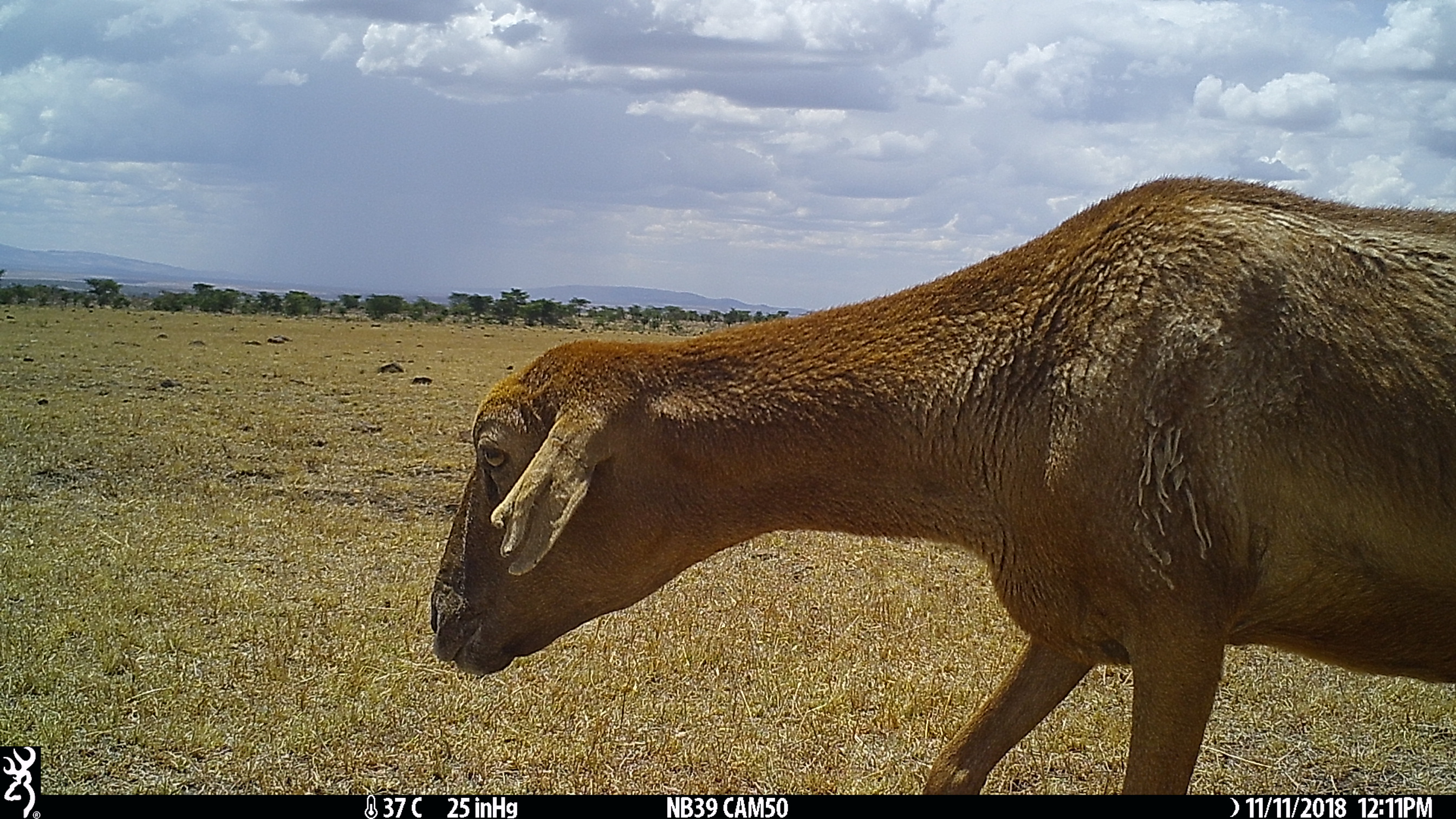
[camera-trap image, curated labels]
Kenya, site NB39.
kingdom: Animalia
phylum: Chordata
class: Mammalia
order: Artiodactyla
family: Bovidae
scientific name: Bovidae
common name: sheep or goat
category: shoat